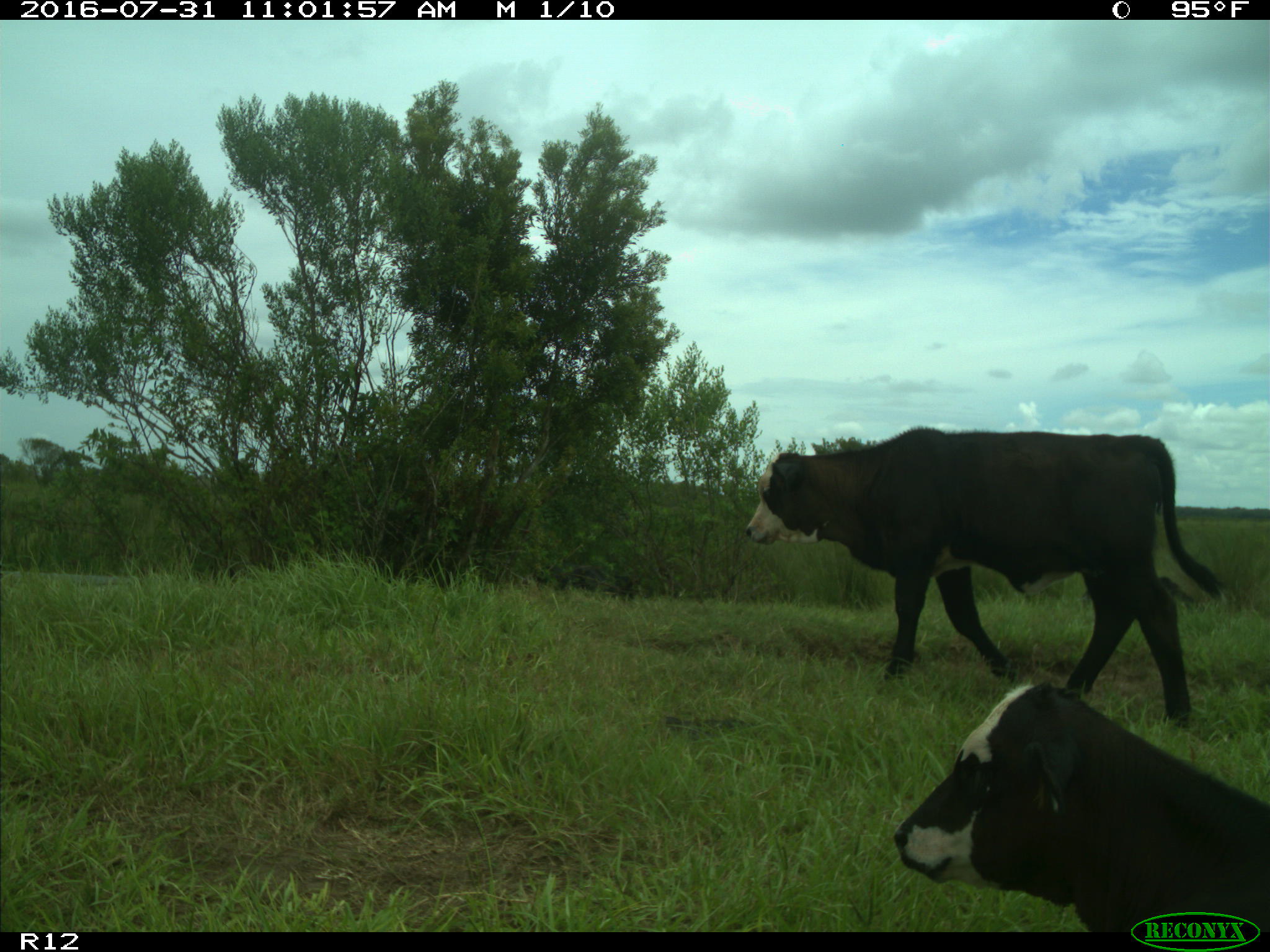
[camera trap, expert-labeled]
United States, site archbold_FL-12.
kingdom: Animalia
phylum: Chordata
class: Mammalia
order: Artiodactyla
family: Bovidae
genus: Bos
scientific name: Bos taurus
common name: domestic cow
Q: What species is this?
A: Bos taurus (domestic cow).